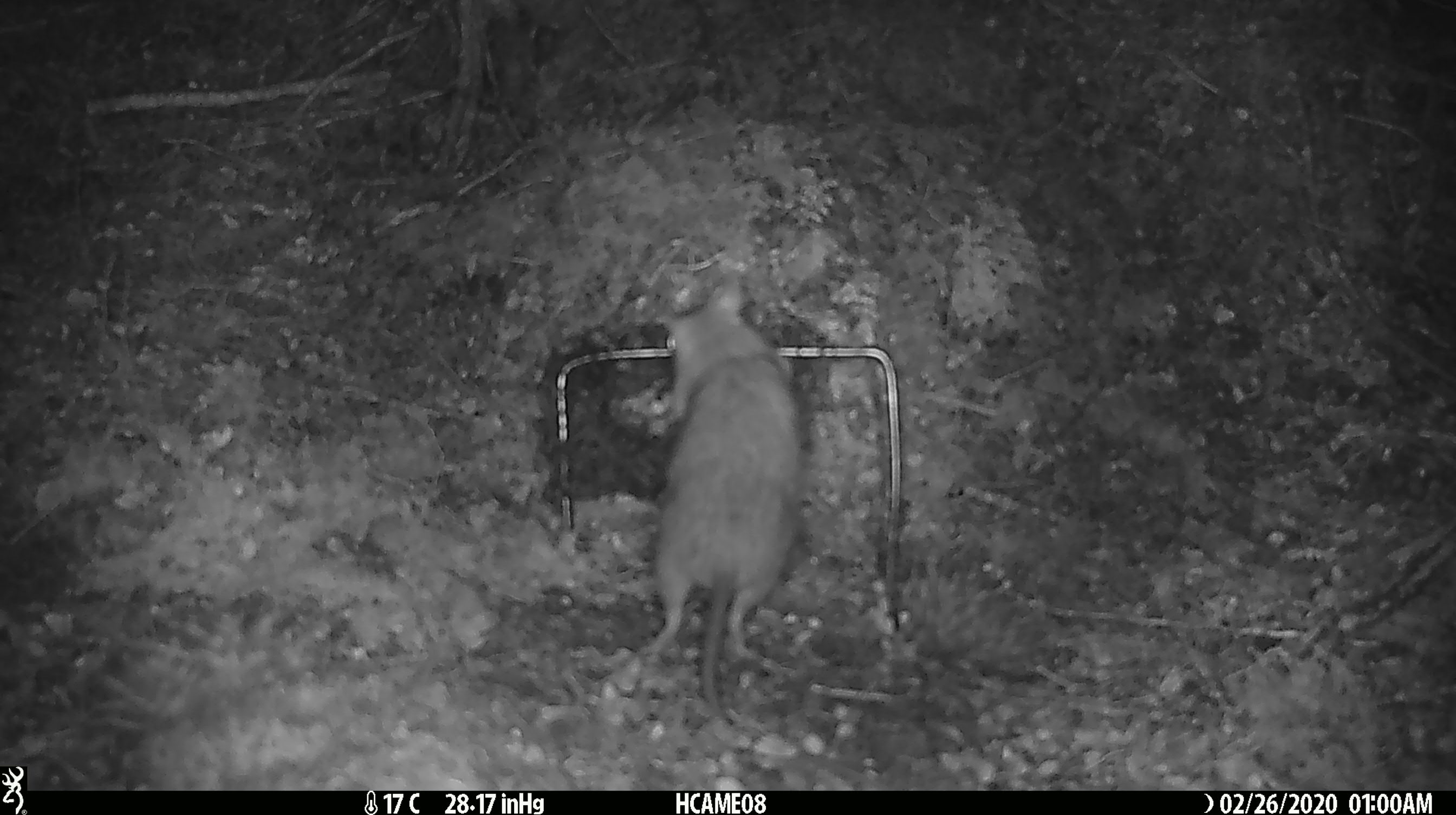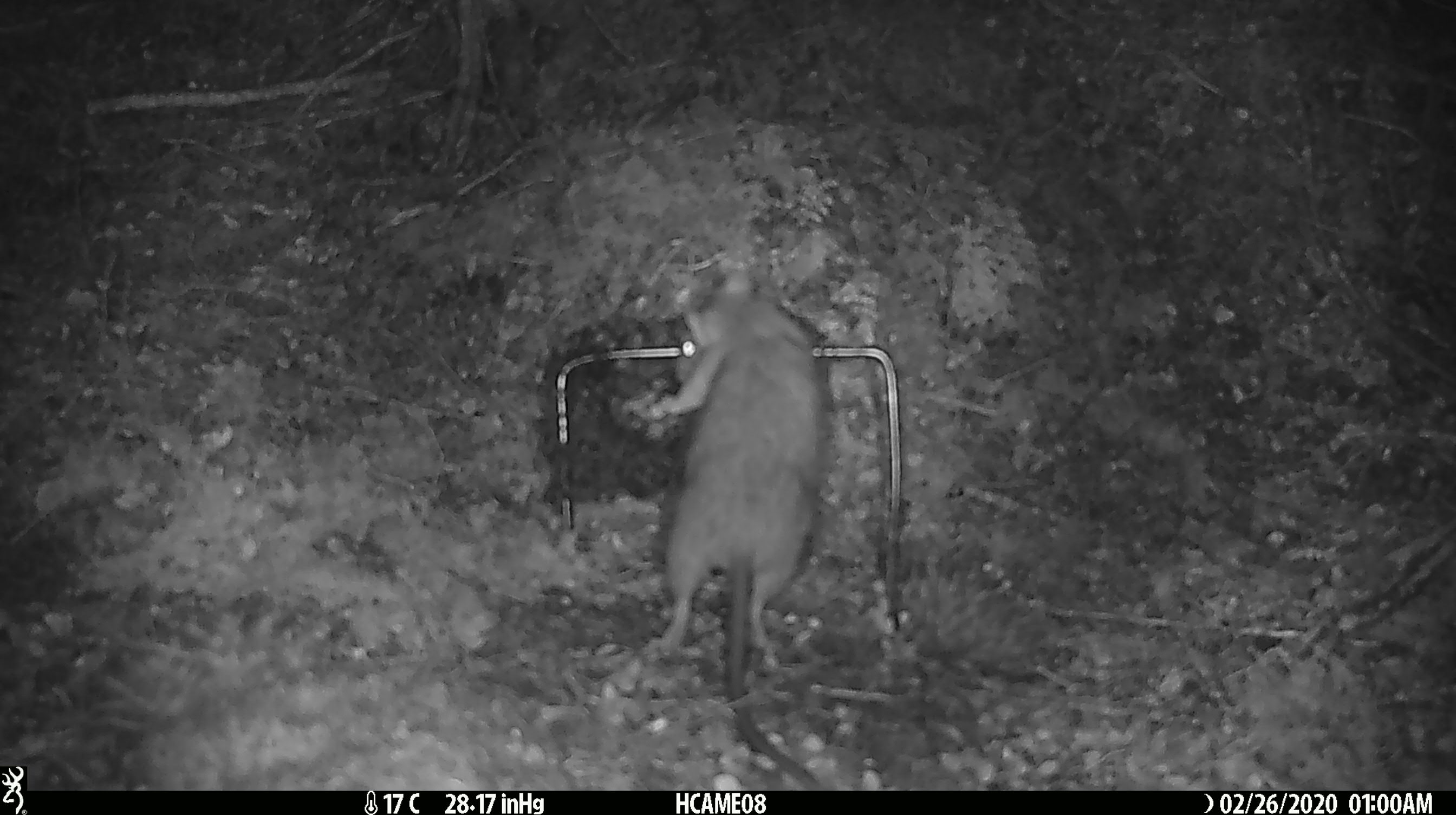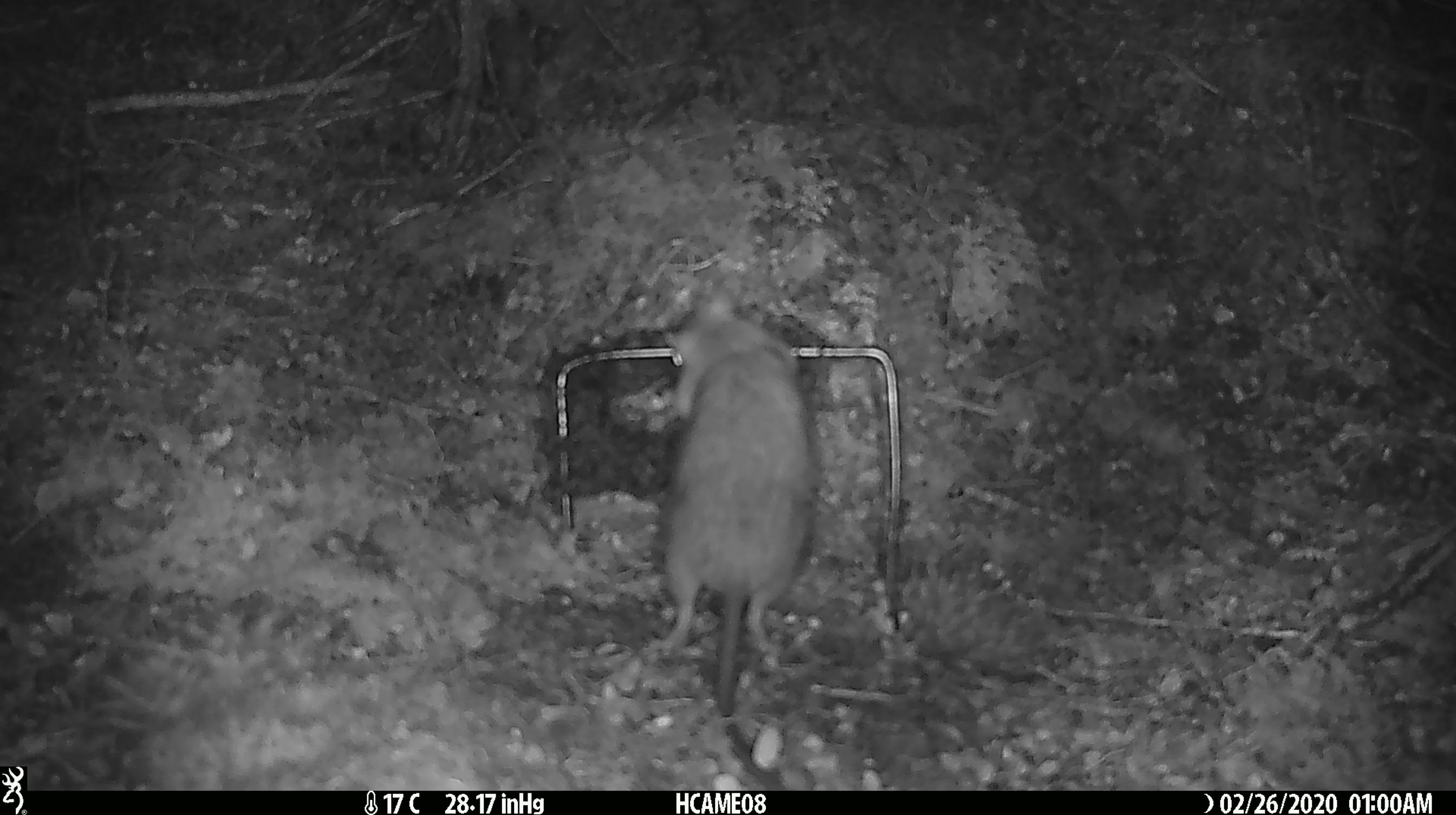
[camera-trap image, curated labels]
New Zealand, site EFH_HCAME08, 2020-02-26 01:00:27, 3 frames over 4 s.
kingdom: Animalia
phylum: Chordata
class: Mammalia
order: Rodentia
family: Muridae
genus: Rattus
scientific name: Rattus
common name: rat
Rat (Rattus).